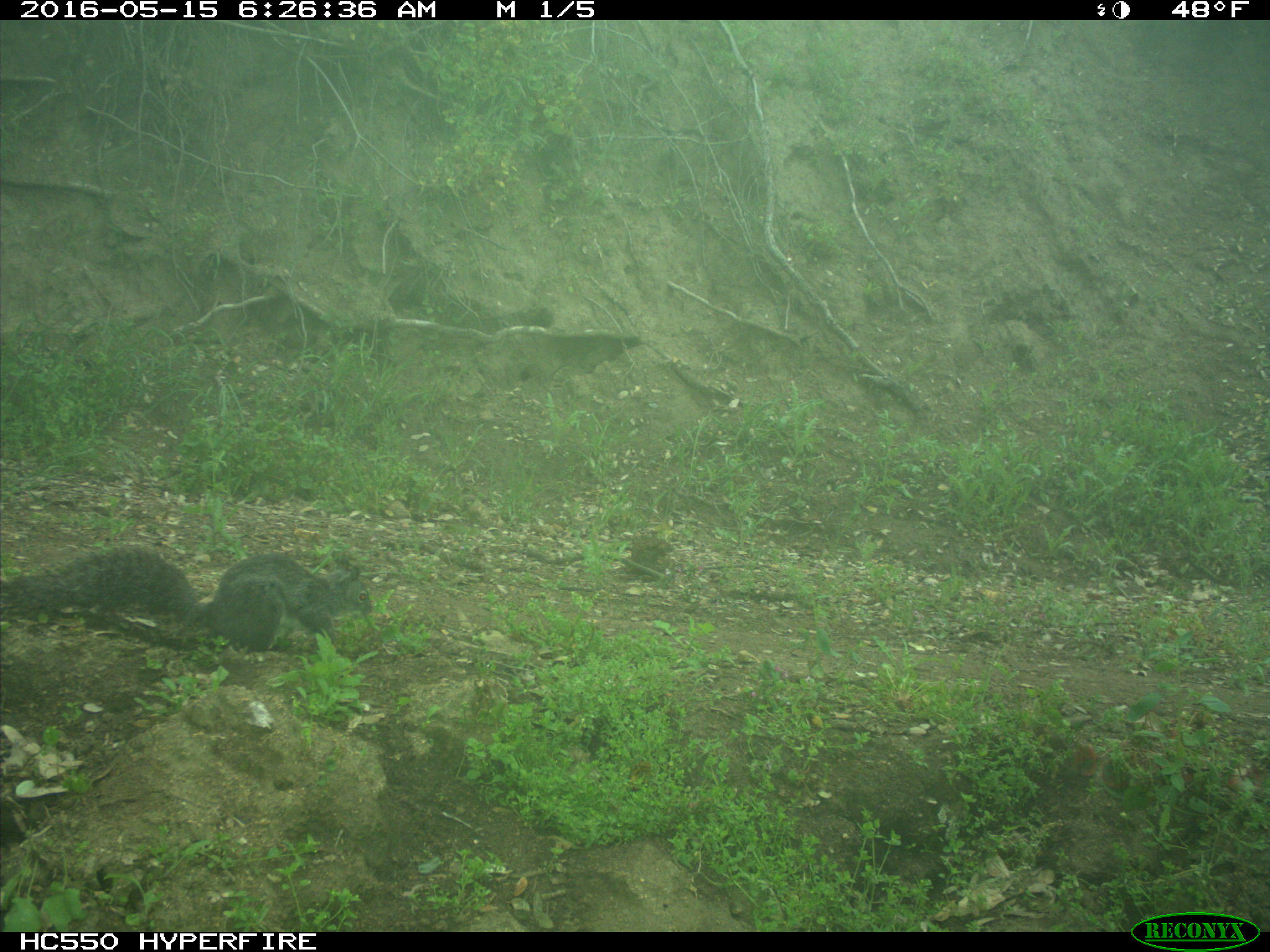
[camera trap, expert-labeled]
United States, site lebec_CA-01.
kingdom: Animalia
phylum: Chordata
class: Mammalia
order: Rodentia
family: Sciuridae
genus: Sciurus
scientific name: Sciurus carolinensis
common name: eastern gray squirrel